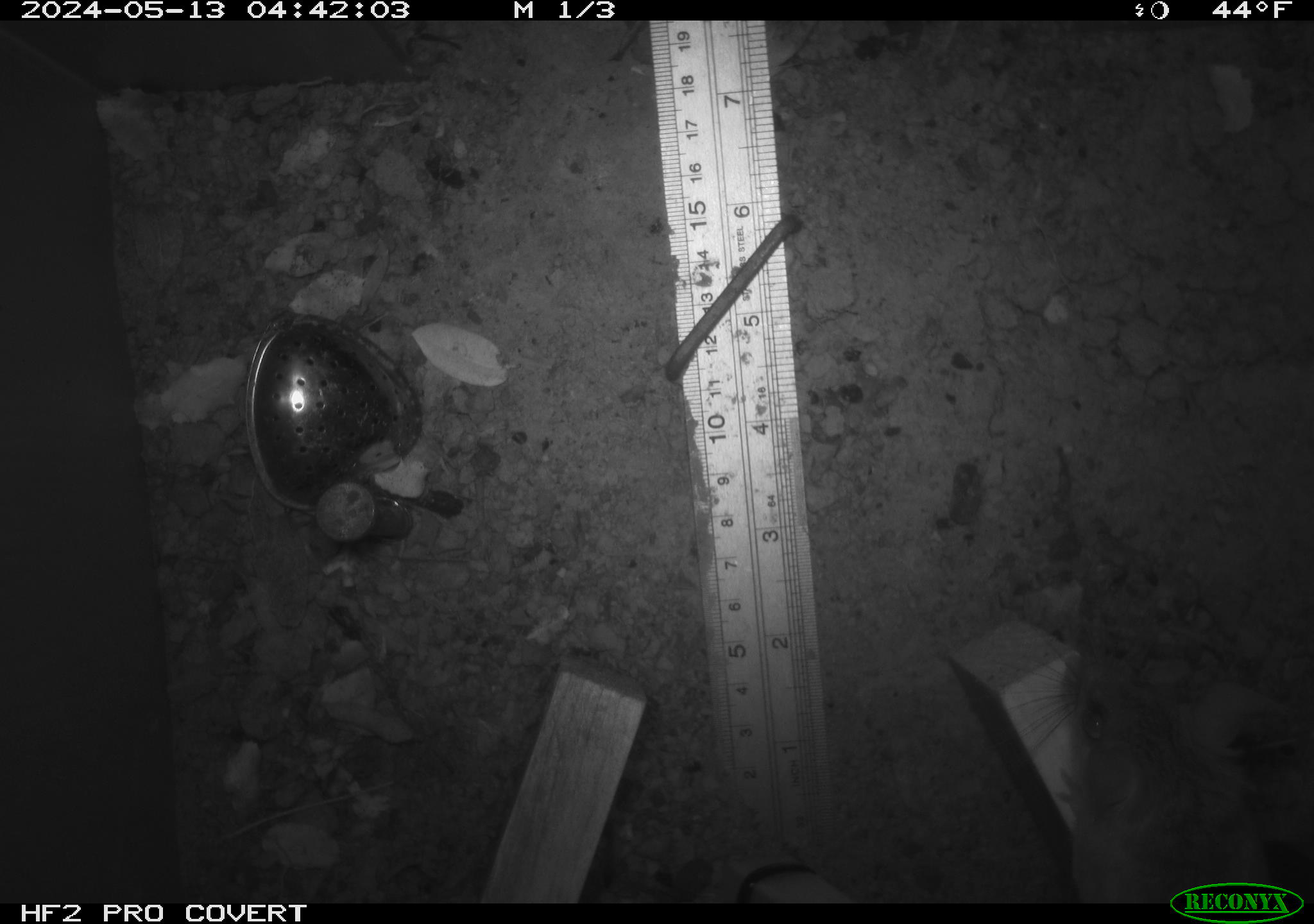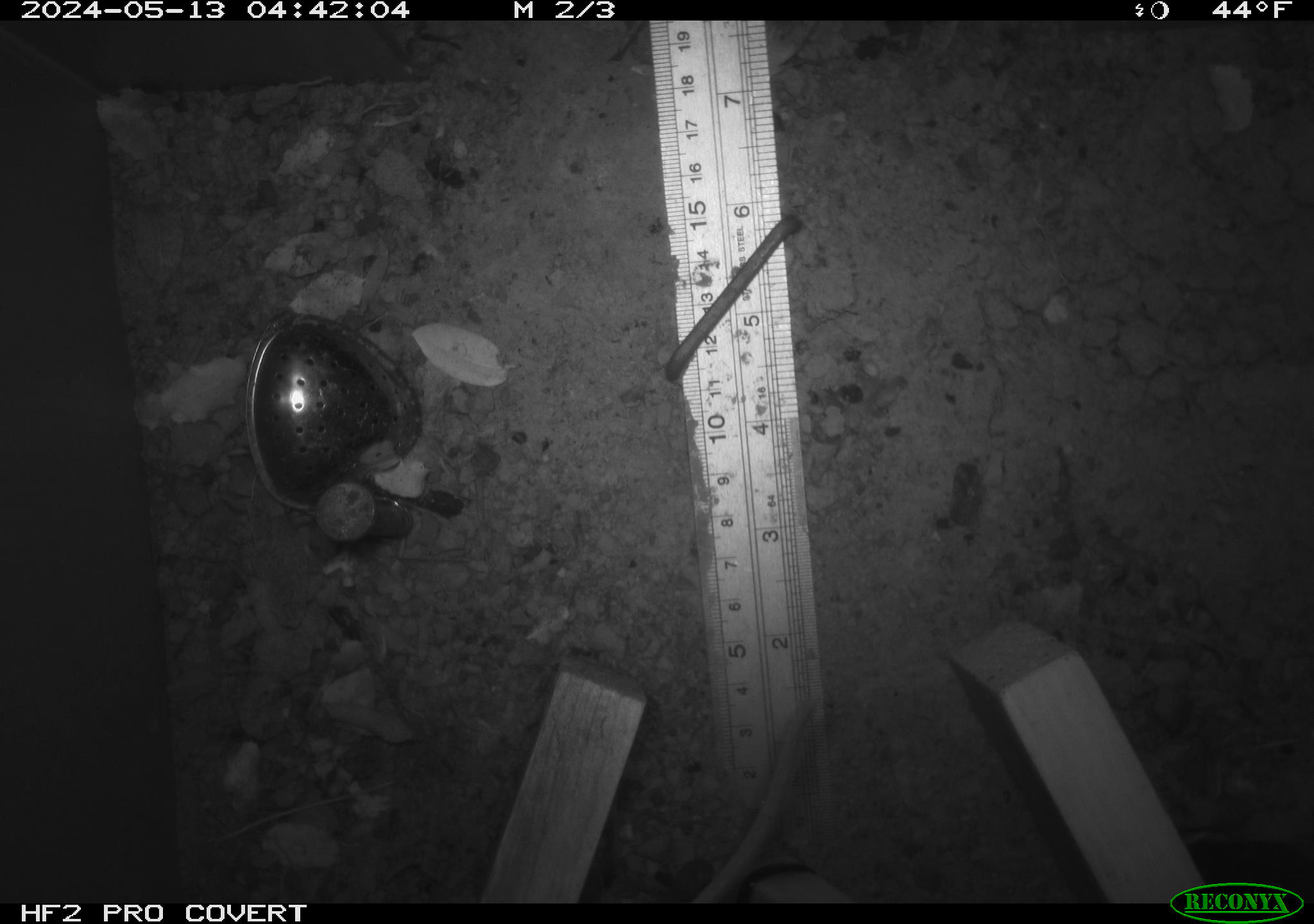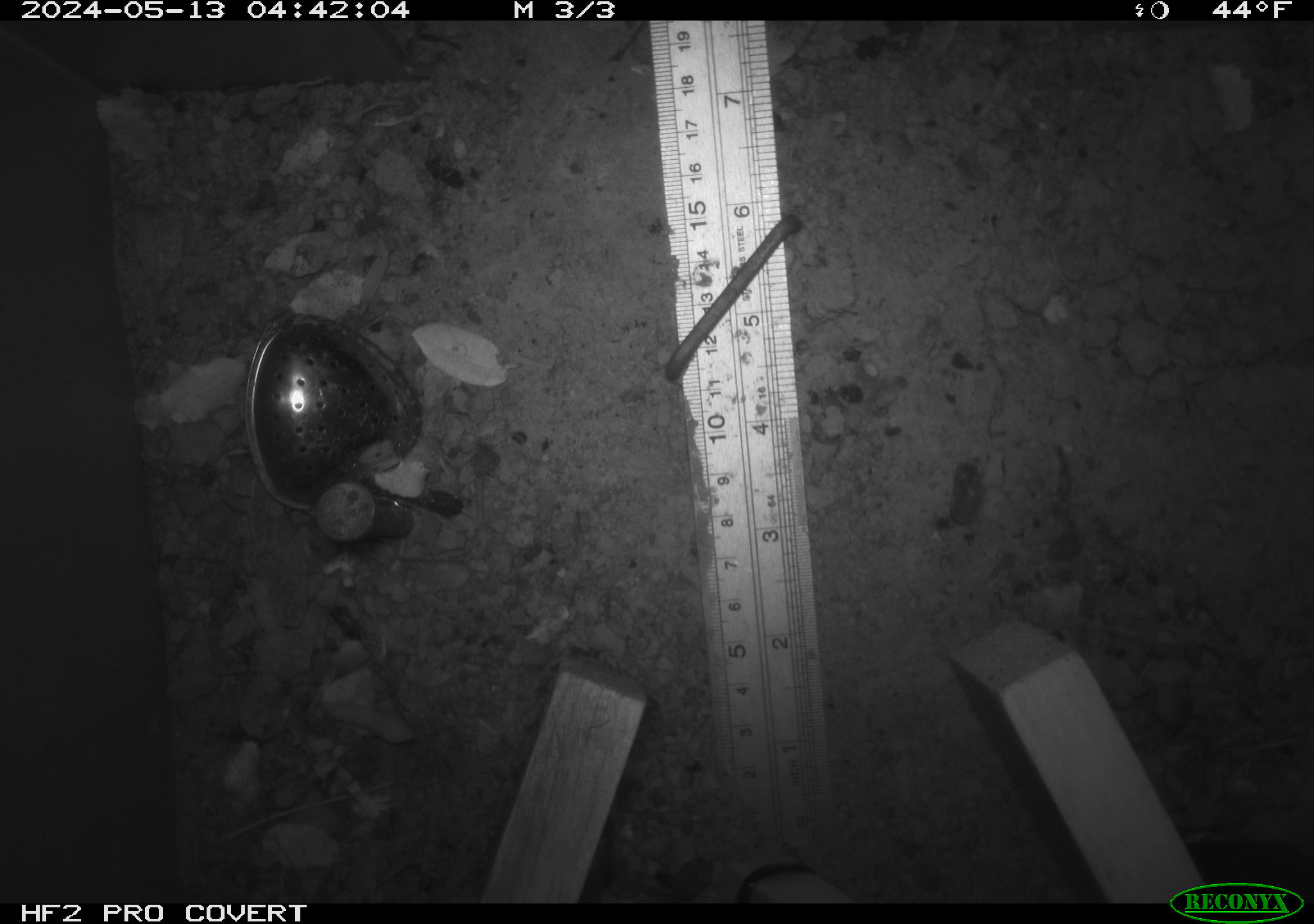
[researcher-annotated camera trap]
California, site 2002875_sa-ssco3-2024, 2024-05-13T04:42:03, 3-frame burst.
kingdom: Animalia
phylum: Chordata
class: Mammalia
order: Rodentia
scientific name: Rodentia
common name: rodent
Rodent (Rodentia).